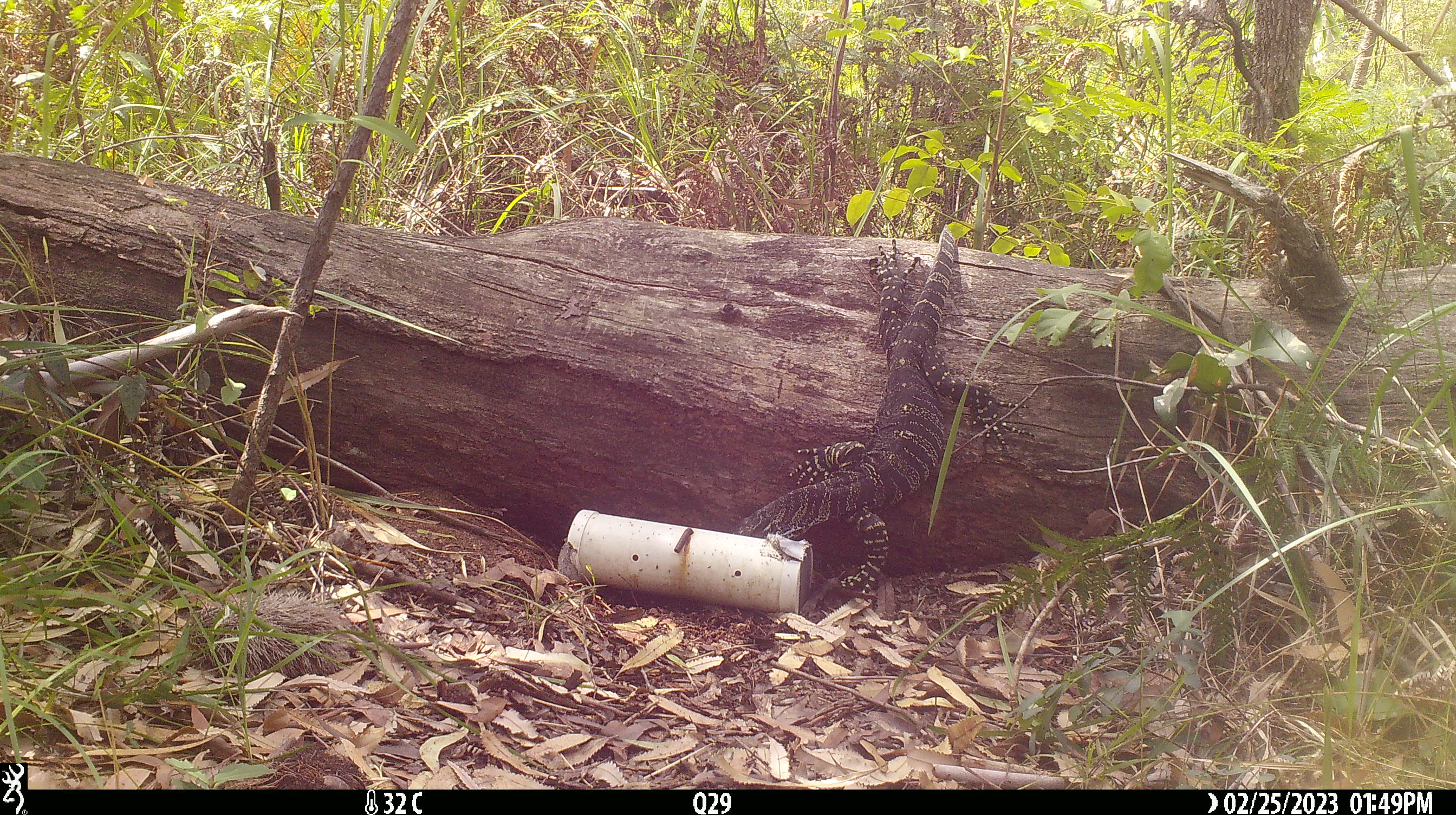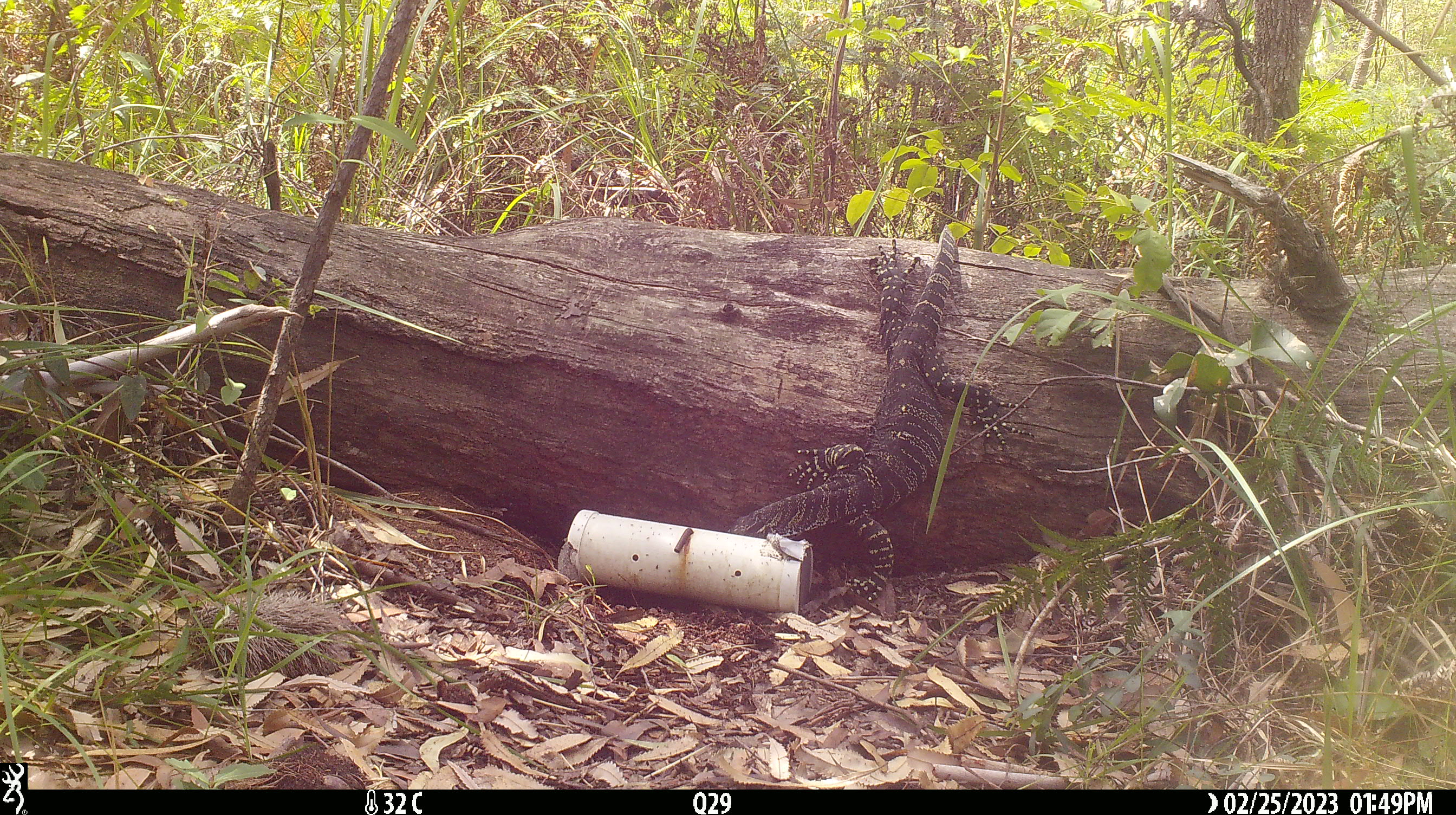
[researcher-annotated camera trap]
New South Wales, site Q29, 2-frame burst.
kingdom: Animalia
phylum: Chordata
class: Reptilia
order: Squamata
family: Varanidae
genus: Varanus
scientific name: Varanus varius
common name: lace monitor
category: goanna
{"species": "goanna (lace monitor) (Varanus varius)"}